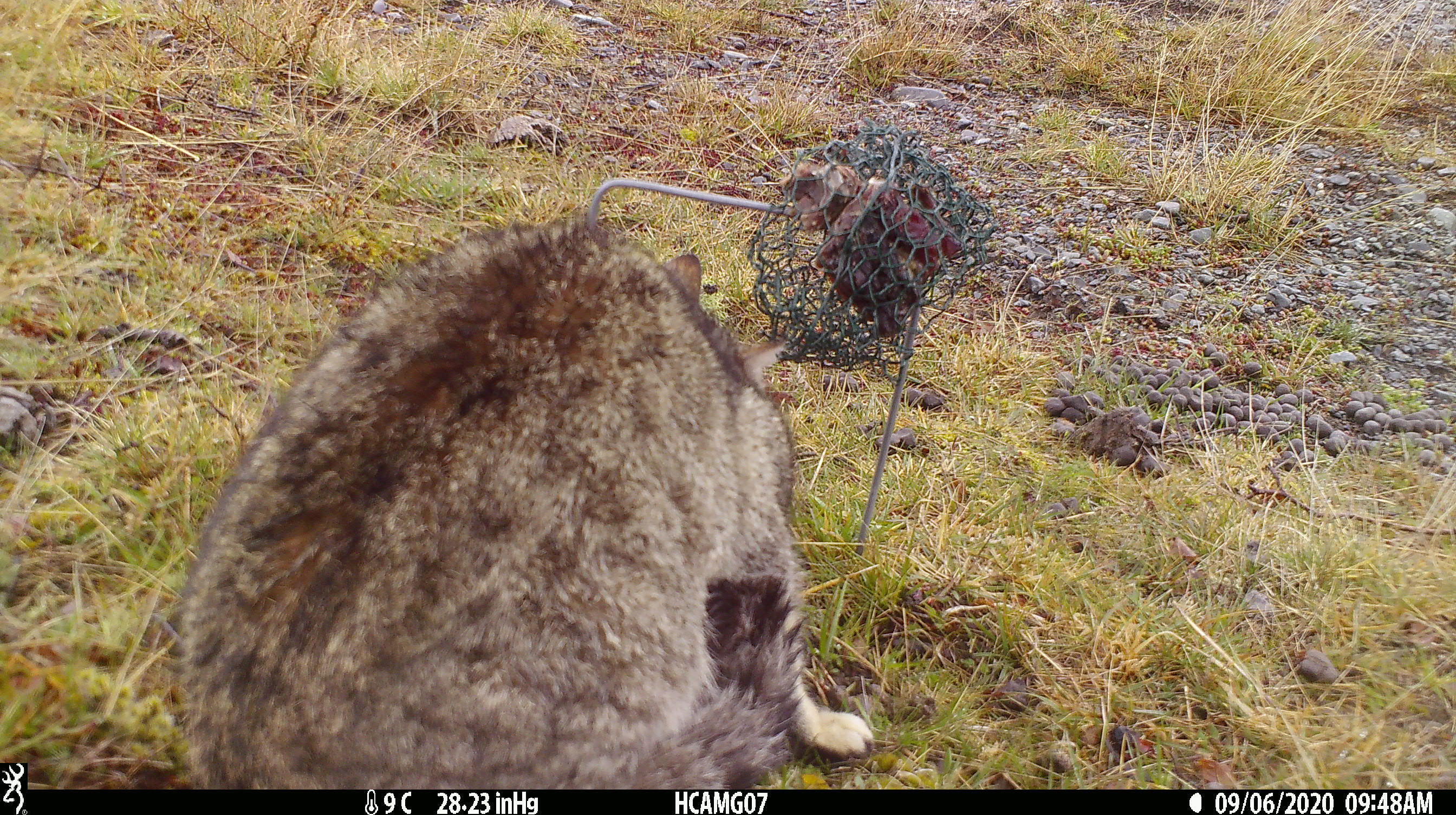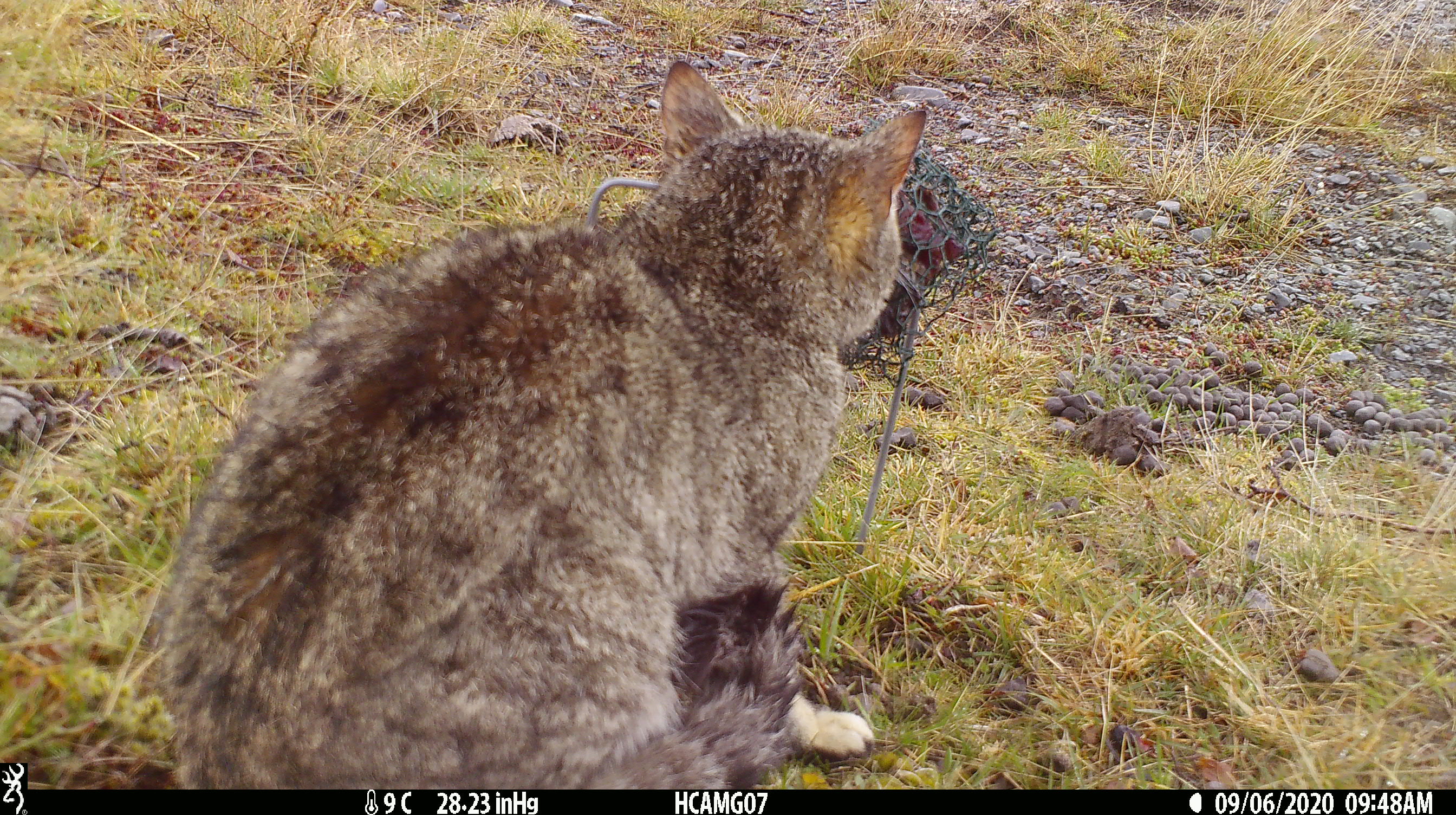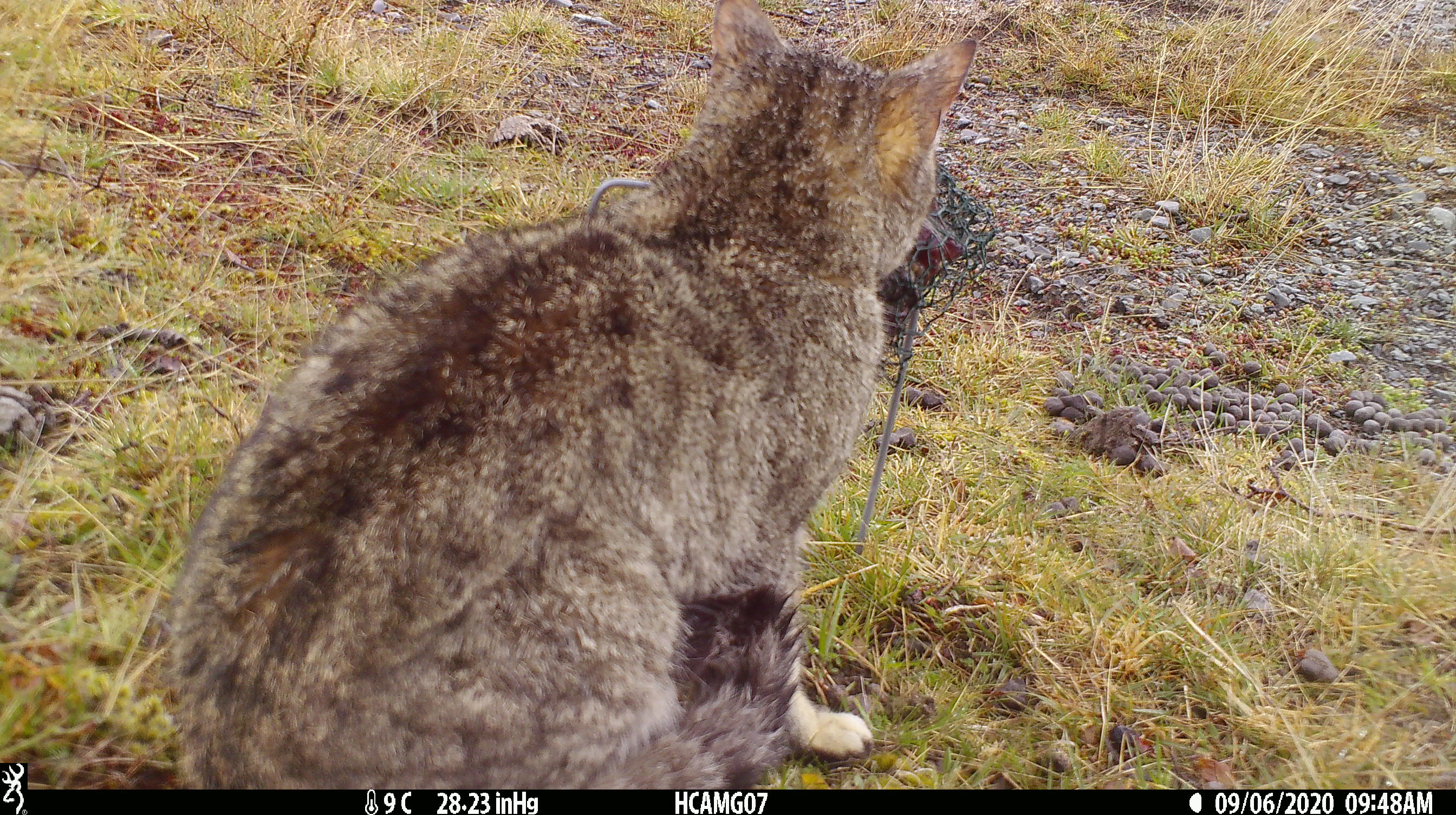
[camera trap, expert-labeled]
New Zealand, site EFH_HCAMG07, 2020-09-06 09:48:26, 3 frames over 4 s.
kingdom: Animalia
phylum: Chordata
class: Mammalia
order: Carnivora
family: Felidae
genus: Felis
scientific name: Felis catus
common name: domestic cat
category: cat